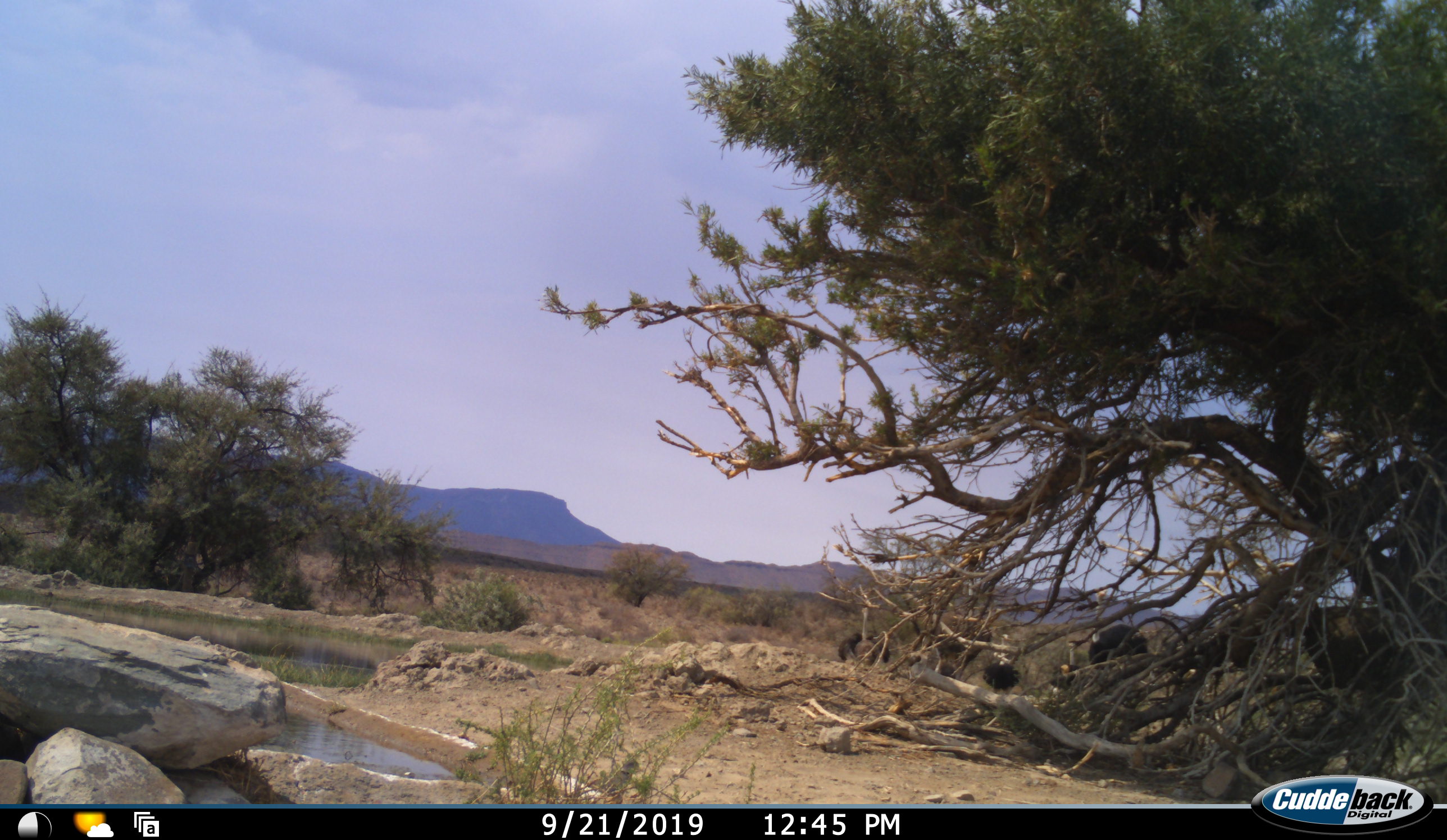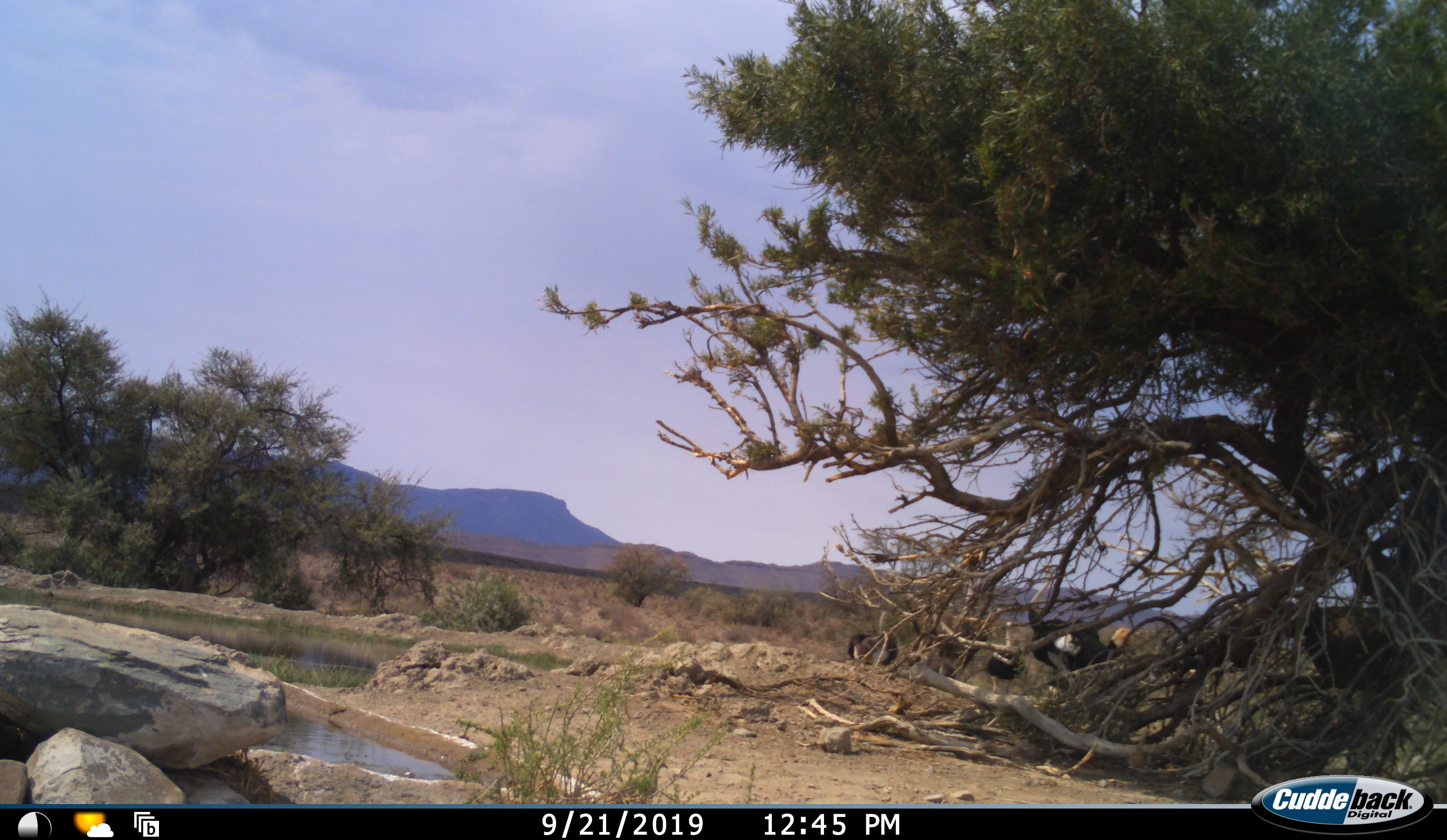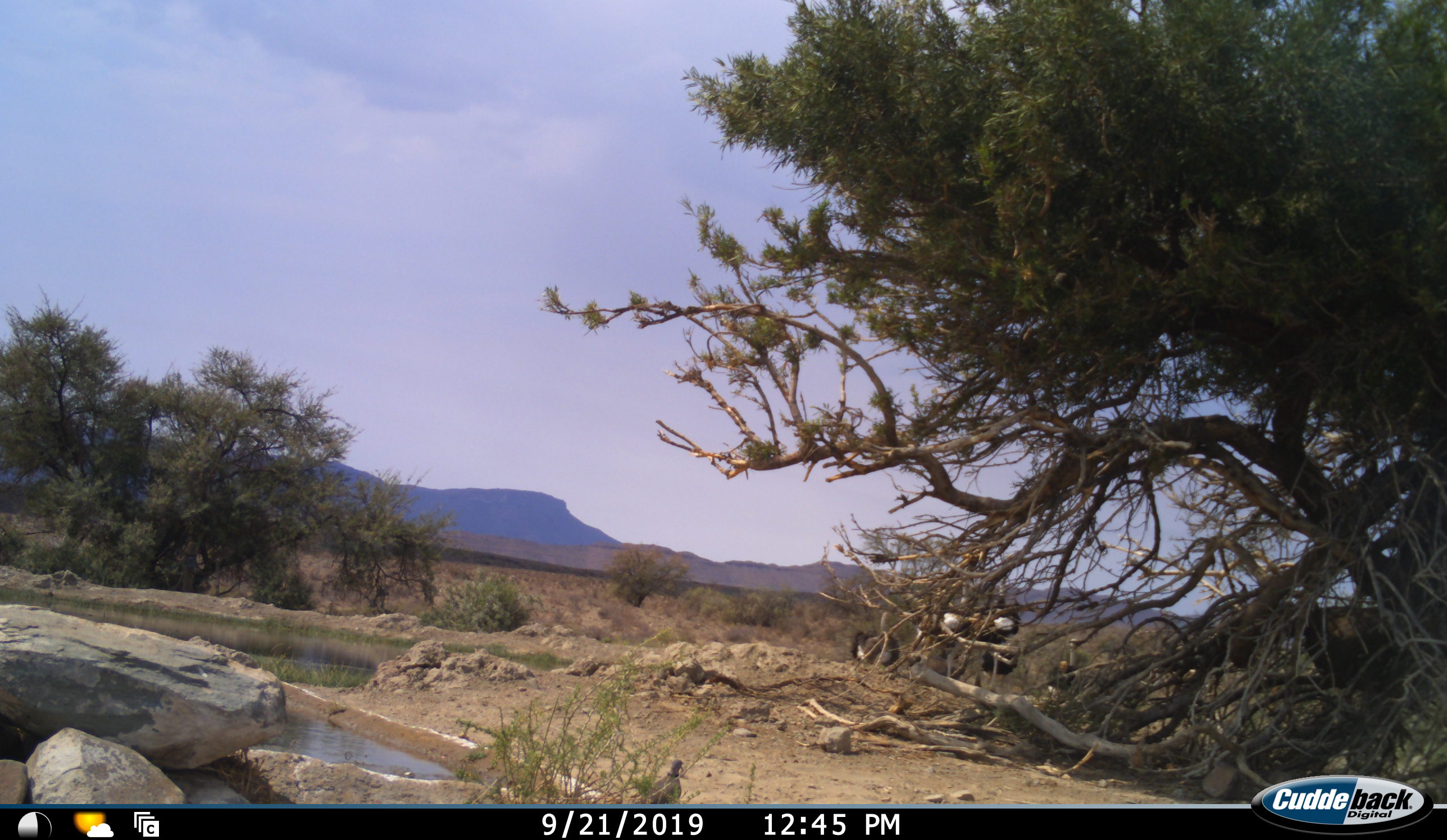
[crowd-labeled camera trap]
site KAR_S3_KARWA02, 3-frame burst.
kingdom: Animalia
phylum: Chordata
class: Aves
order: Struthioniformes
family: Struthionidae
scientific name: Struthionidae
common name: ostrich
Ostrich (Struthionidae), count 5. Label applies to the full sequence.